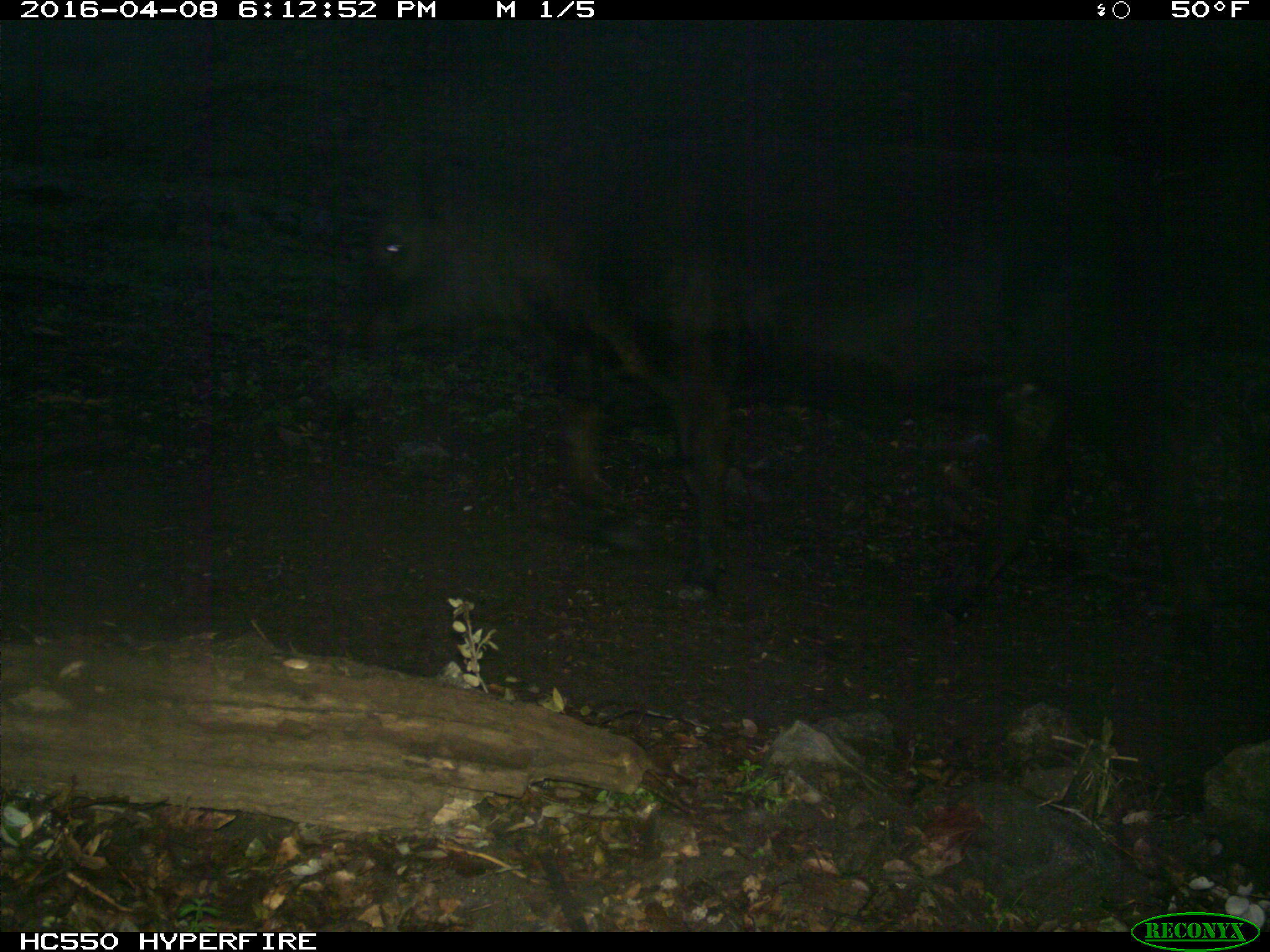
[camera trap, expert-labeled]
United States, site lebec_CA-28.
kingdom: Animalia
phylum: Chordata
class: Mammalia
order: Artiodactyla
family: Bovidae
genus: Bos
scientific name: Bos taurus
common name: domestic cow